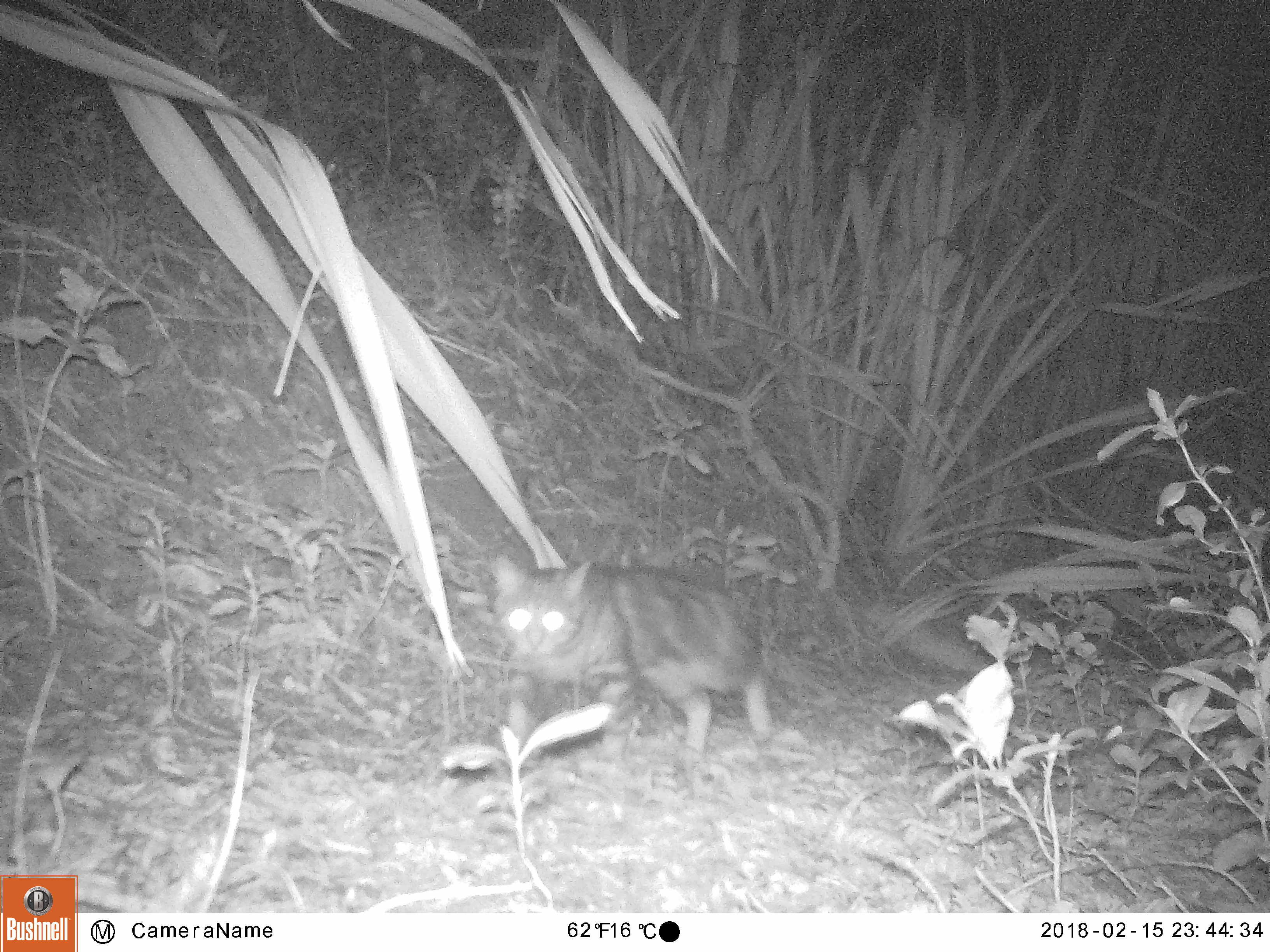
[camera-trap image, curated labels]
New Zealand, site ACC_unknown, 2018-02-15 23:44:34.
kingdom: Animalia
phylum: Chordata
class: Mammalia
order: Carnivora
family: Felidae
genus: Felis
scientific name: Felis catus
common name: domestic cat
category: cat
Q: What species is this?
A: Cat (domestic cat) (Felis catus).